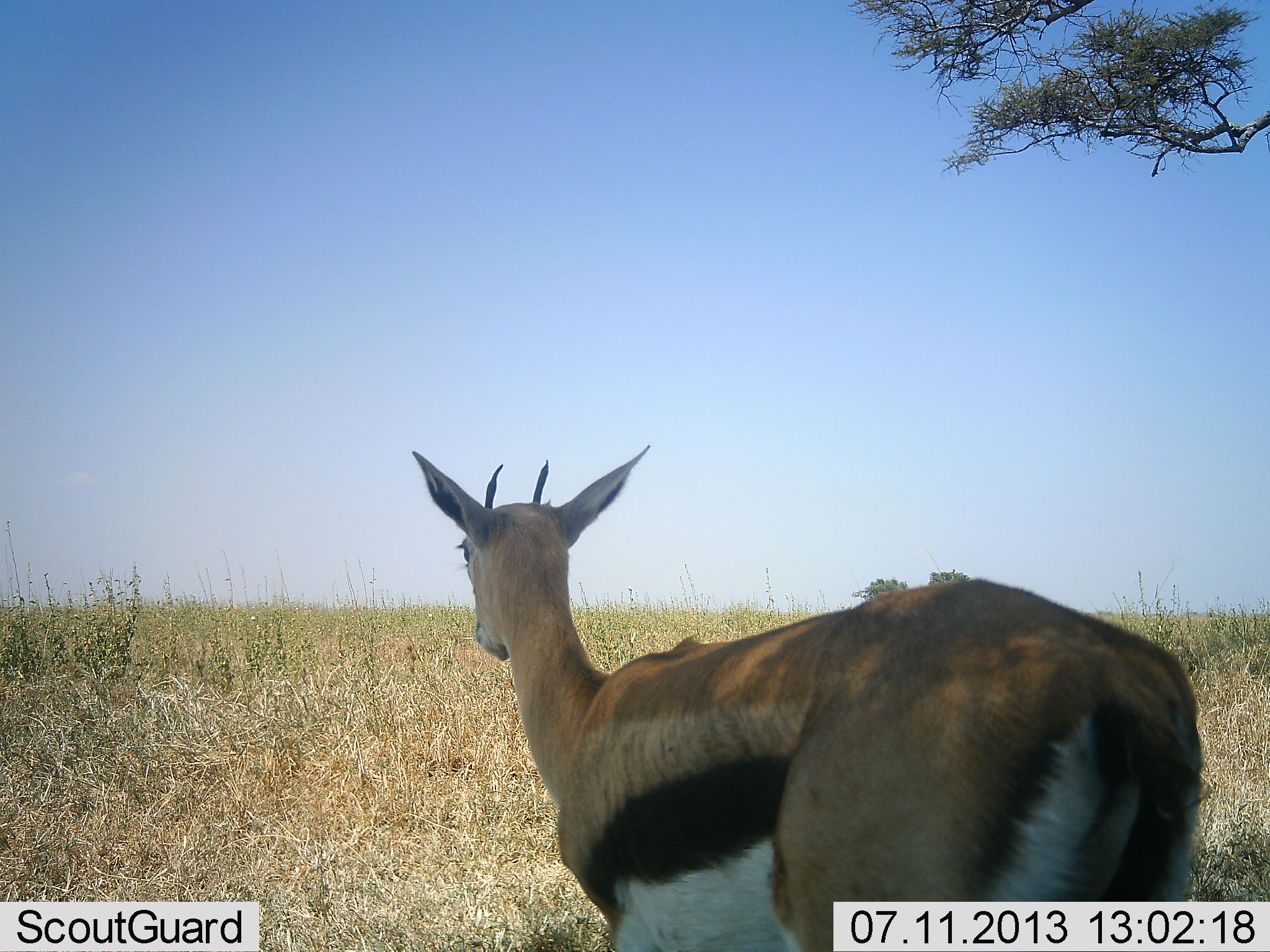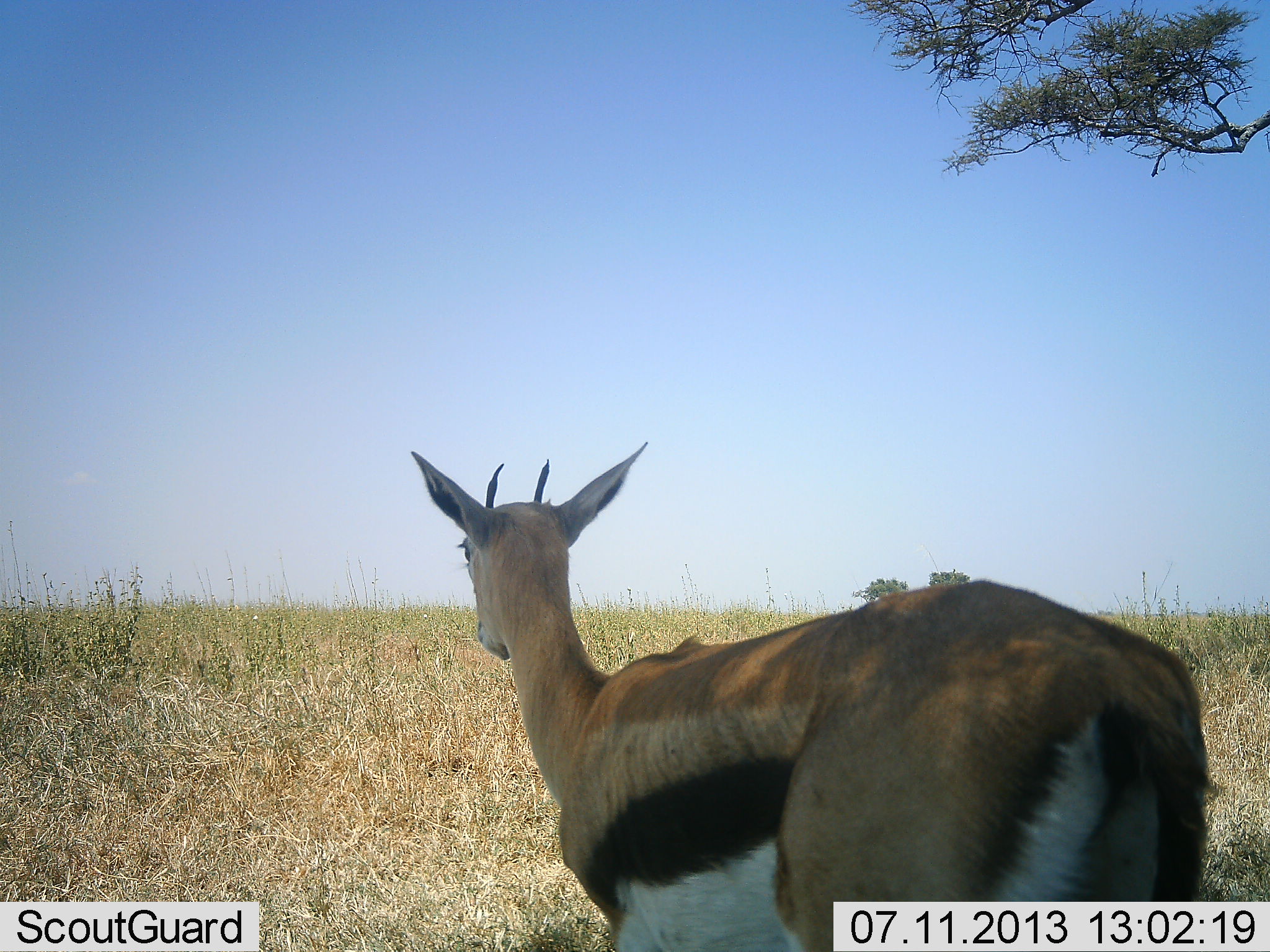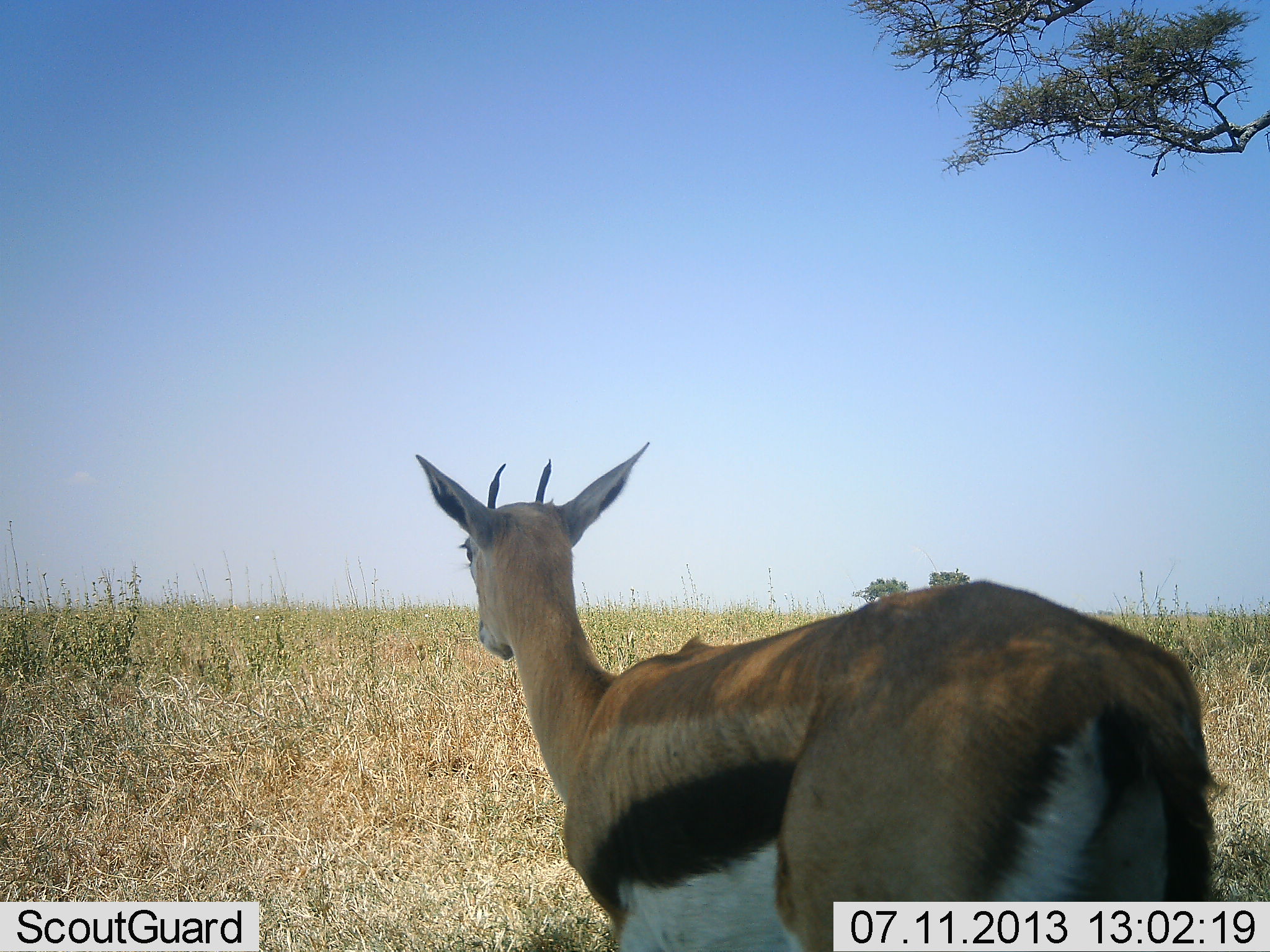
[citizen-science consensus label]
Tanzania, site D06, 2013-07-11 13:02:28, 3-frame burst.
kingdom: Animalia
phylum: Chordata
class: Mammalia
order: Artiodactyla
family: Bovidae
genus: Eudorcas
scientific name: Eudorcas thomsonii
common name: thomson's gazelle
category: gazellethomsons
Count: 1.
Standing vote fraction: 100%.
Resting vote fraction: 0%.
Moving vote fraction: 0%.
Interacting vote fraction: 0%.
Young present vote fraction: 0%.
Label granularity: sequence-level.